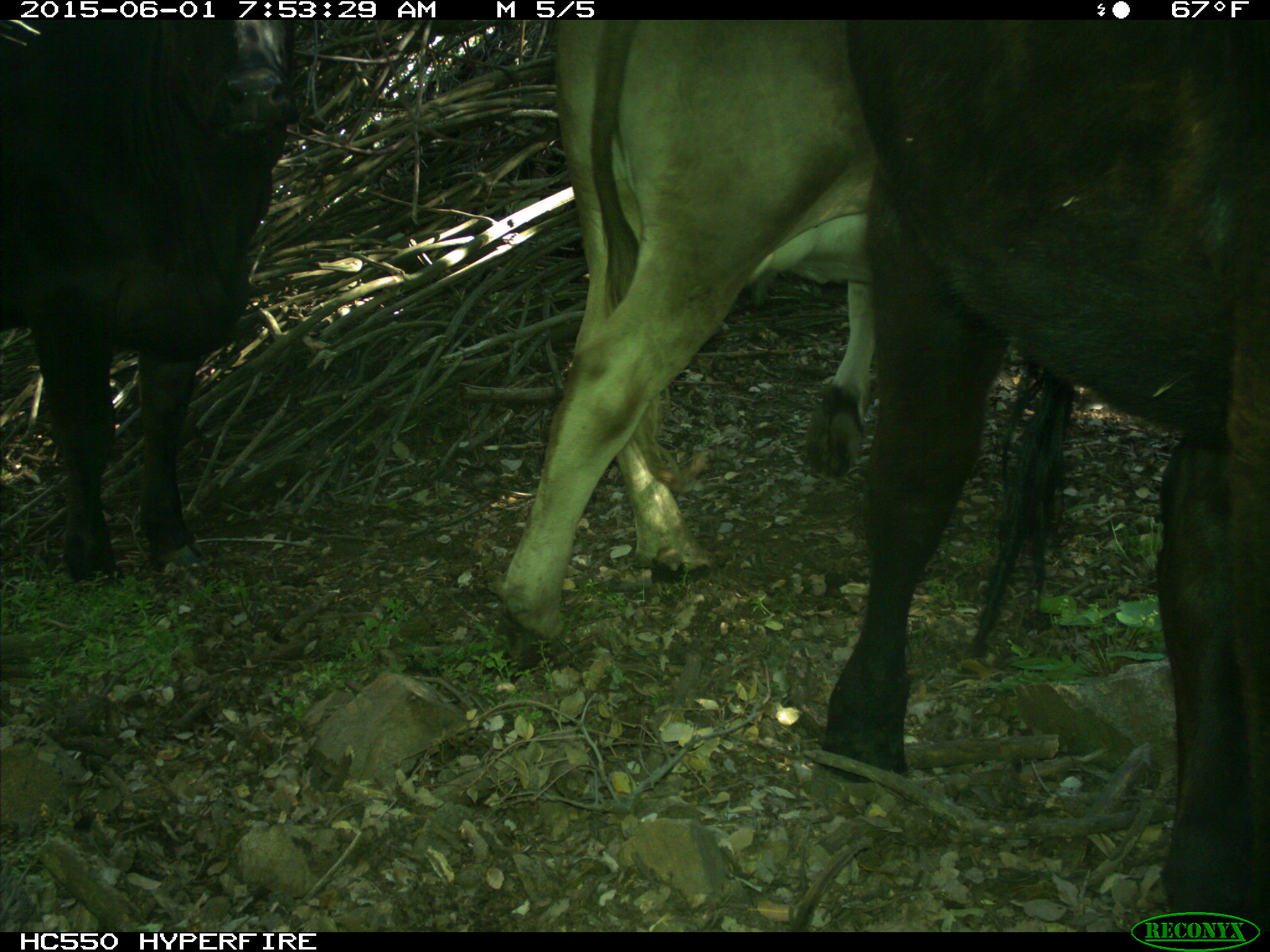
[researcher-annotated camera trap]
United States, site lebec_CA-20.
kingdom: Animalia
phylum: Chordata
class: Mammalia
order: Artiodactyla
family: Bovidae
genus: Bos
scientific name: Bos taurus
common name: domestic cow